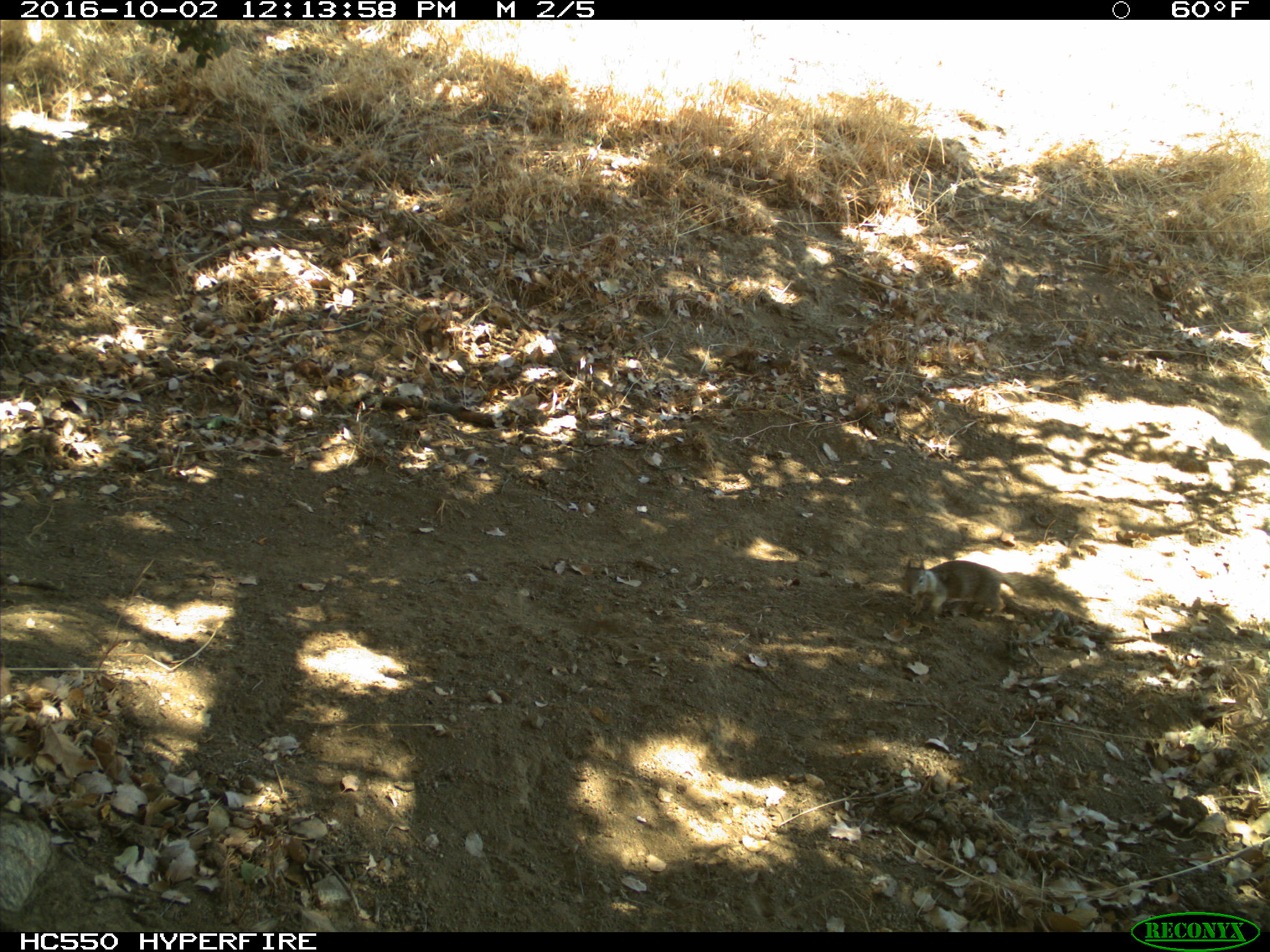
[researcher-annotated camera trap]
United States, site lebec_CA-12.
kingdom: Animalia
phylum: Chordata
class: Mammalia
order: Rodentia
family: Sciuridae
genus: Otospermophilus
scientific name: Otospermophilus beecheyi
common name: california ground squirrel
Otospermophilus beecheyi (california ground squirrel).